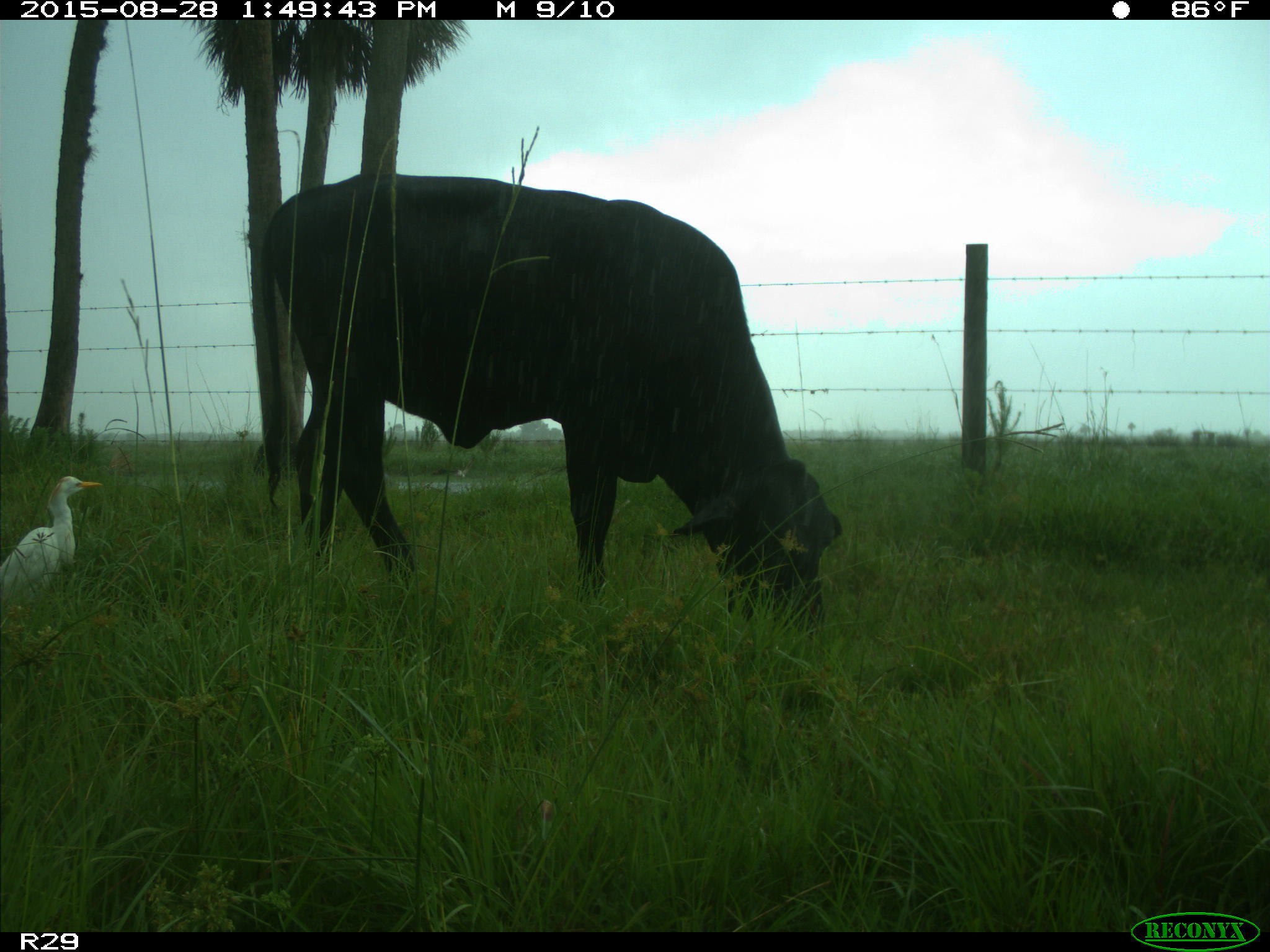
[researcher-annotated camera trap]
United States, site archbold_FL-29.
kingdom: Animalia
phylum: Chordata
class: Mammalia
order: Artiodactyla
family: Bovidae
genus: Bos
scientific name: Bos taurus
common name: domestic cow